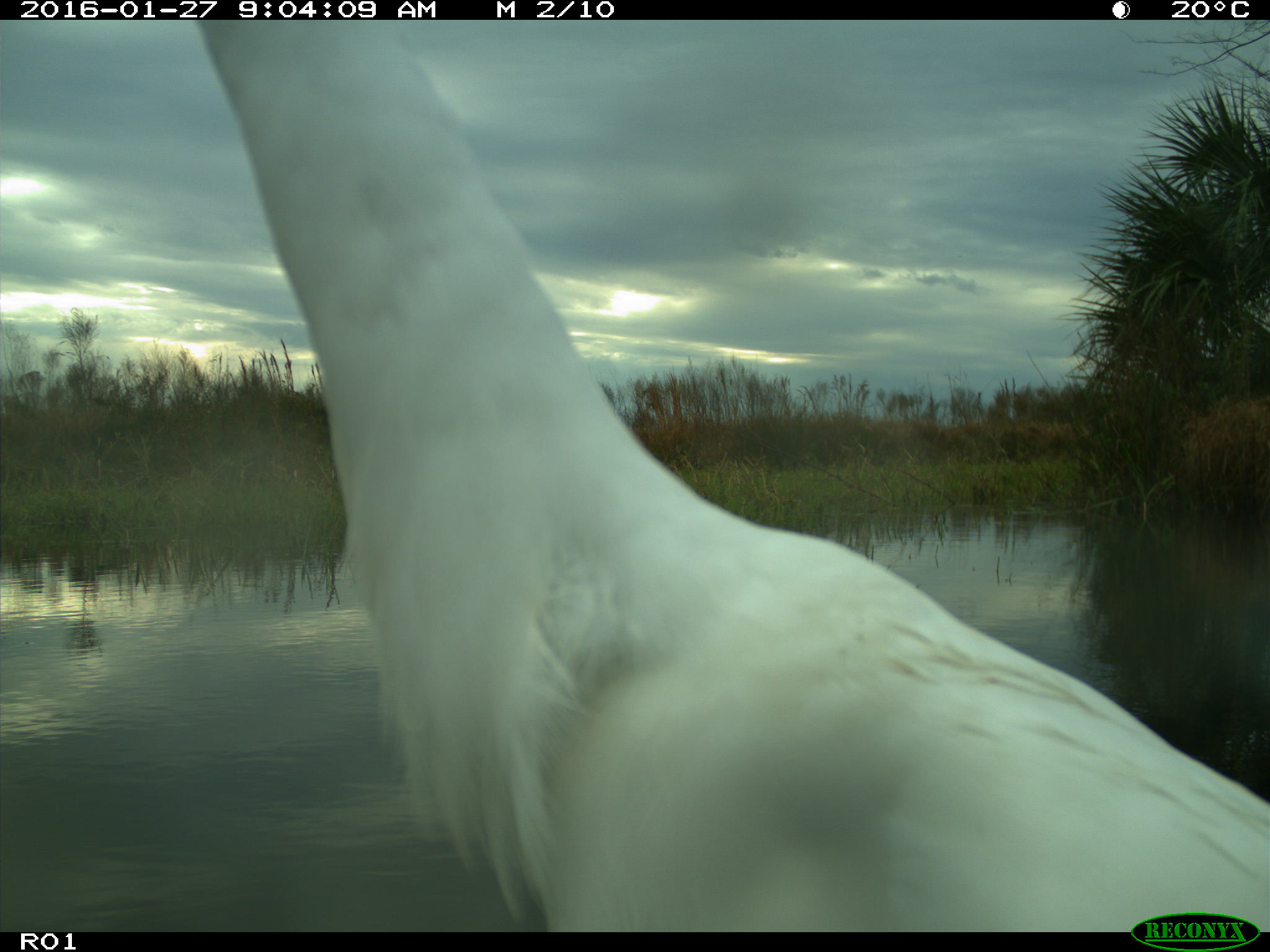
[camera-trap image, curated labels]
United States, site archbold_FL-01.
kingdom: Animalia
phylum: Chordata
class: Aves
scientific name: Aves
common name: birds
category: unidentified bird